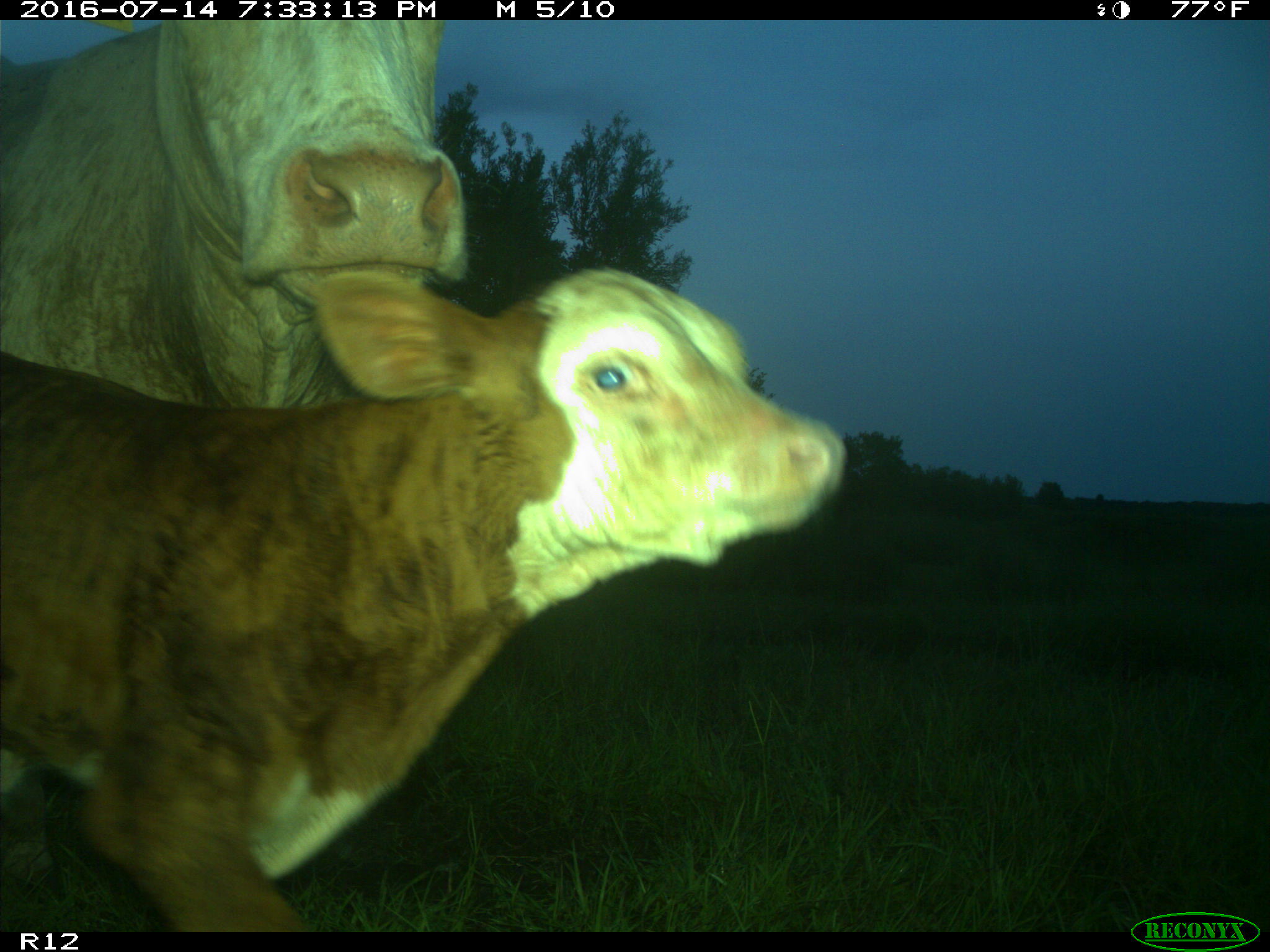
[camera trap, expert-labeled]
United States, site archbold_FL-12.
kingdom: Animalia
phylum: Chordata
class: Mammalia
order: Artiodactyla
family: Bovidae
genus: Bos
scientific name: Bos taurus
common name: domestic cow